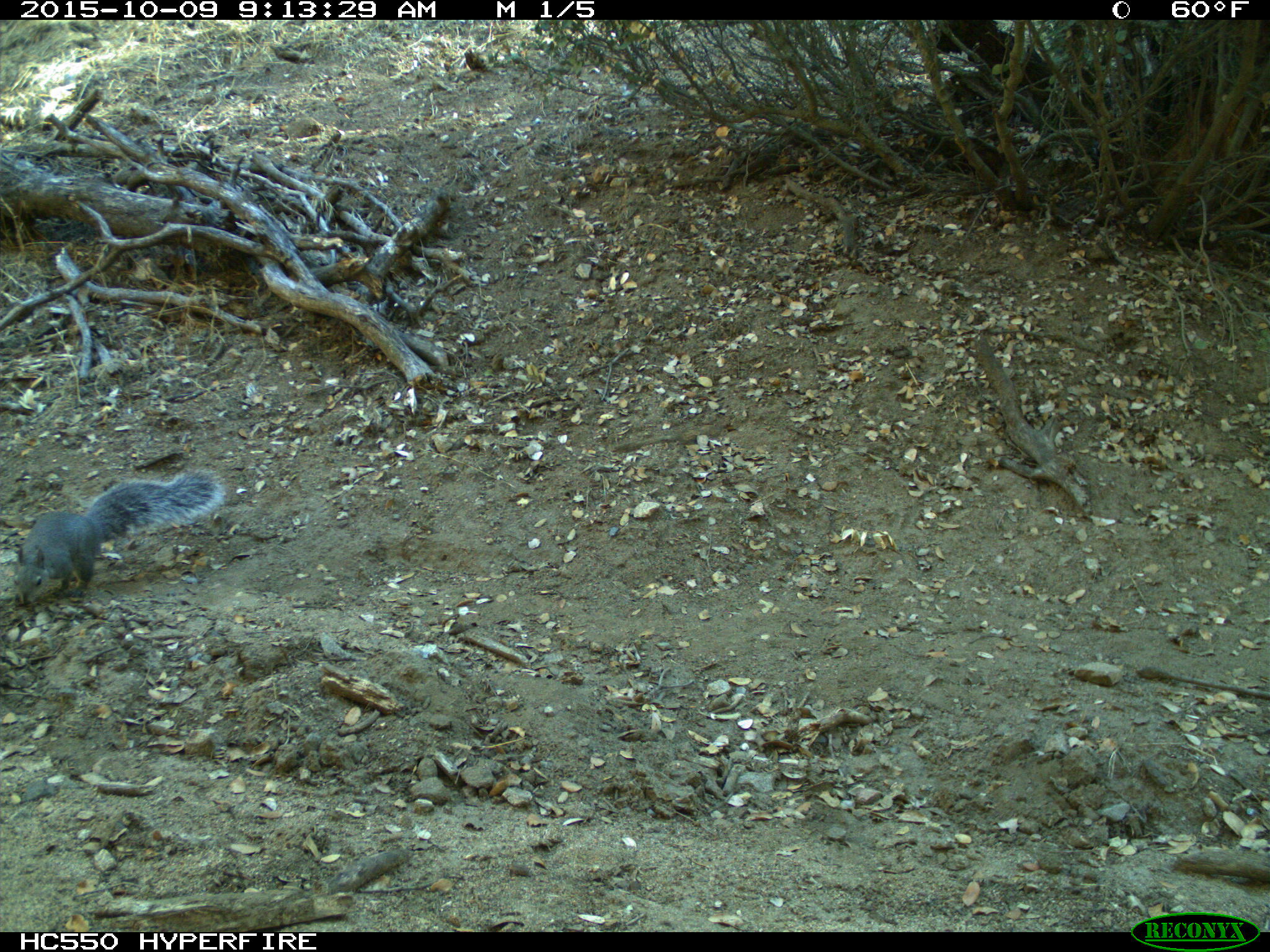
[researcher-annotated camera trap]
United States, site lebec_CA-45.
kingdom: Animalia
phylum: Chordata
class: Mammalia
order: Rodentia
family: Sciuridae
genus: Sciurus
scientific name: Sciurus carolinensis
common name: eastern gray squirrel